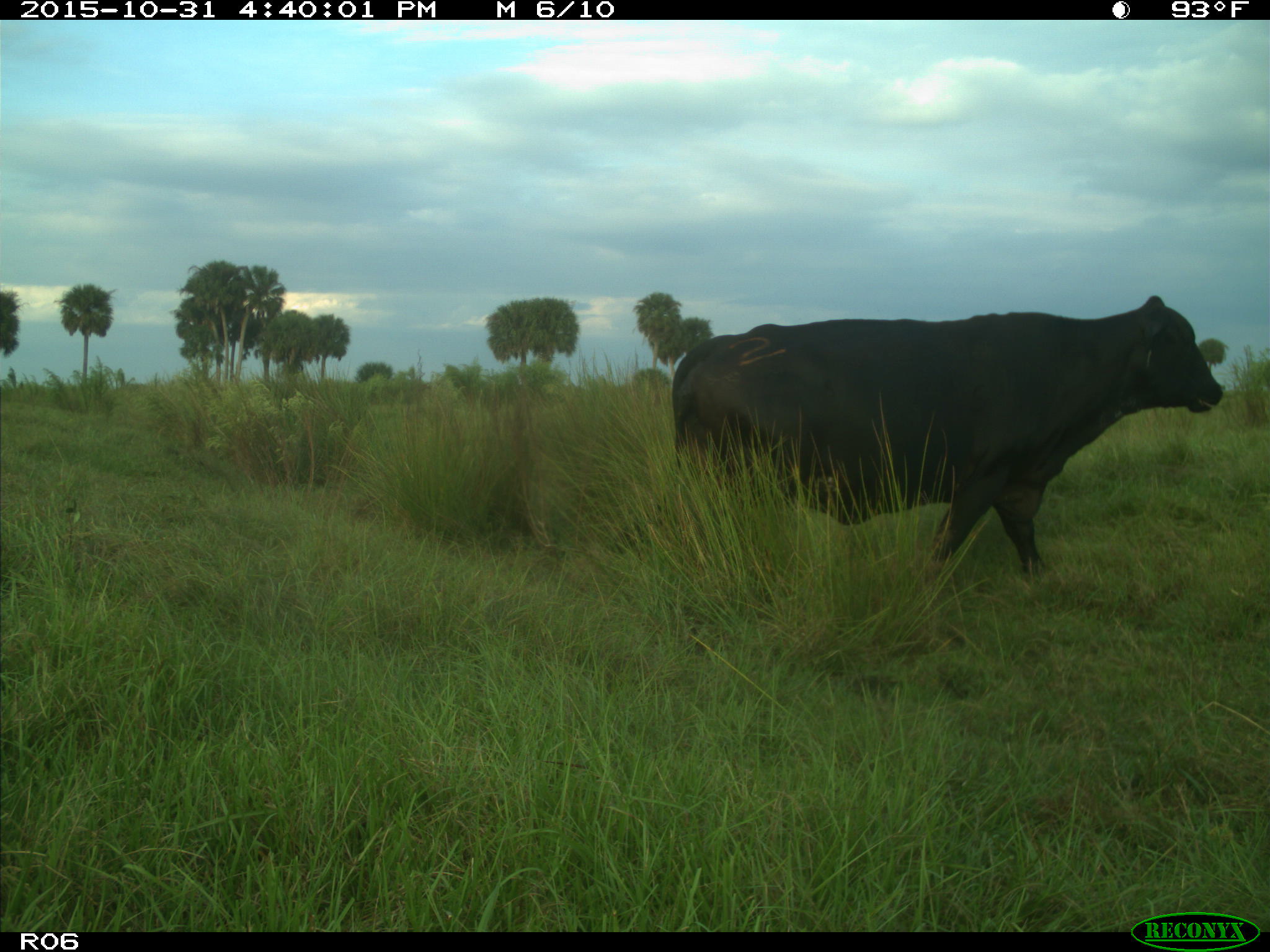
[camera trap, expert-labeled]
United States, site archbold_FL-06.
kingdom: Animalia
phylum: Chordata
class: Mammalia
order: Artiodactyla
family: Bovidae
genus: Bos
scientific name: Bos taurus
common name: domestic cow